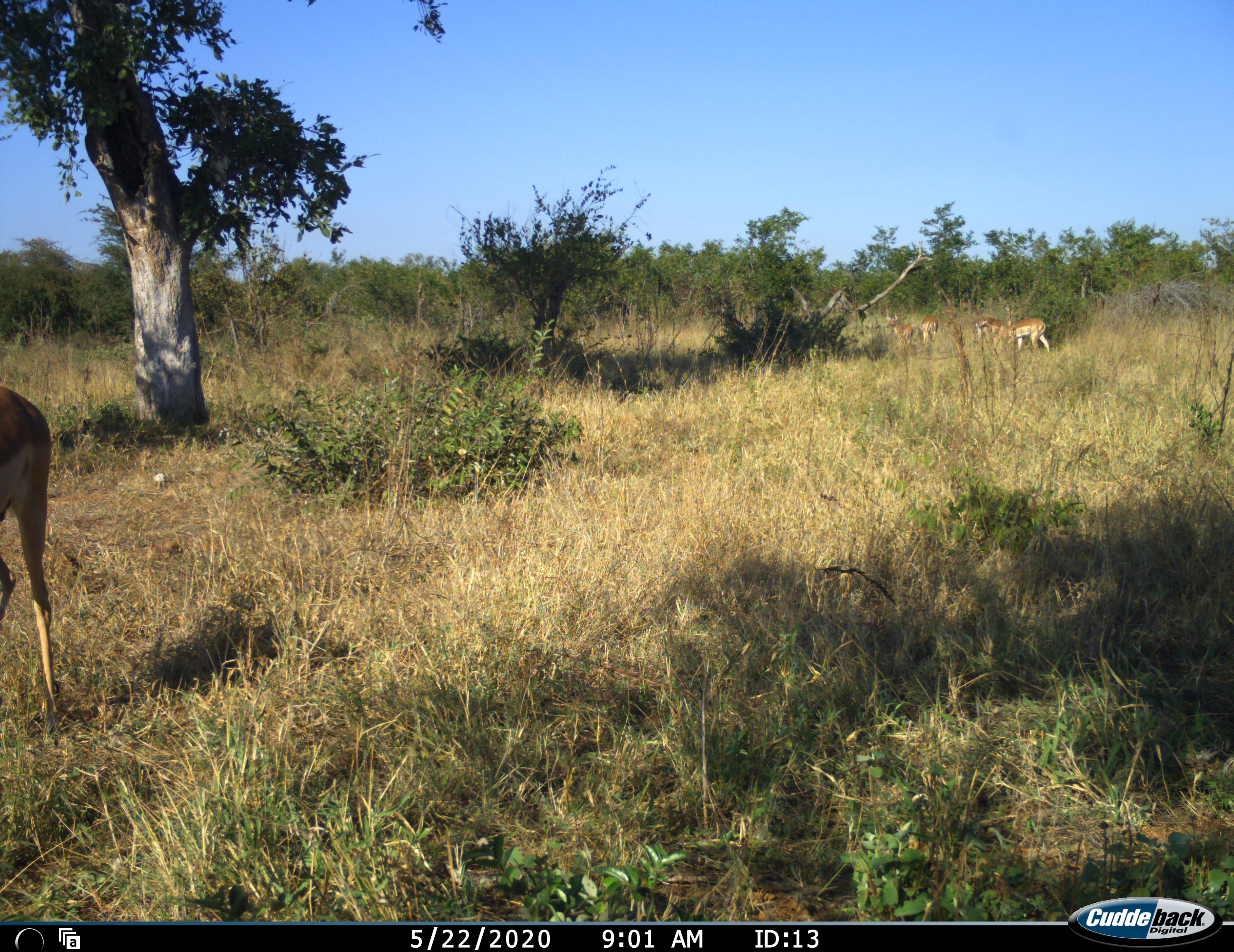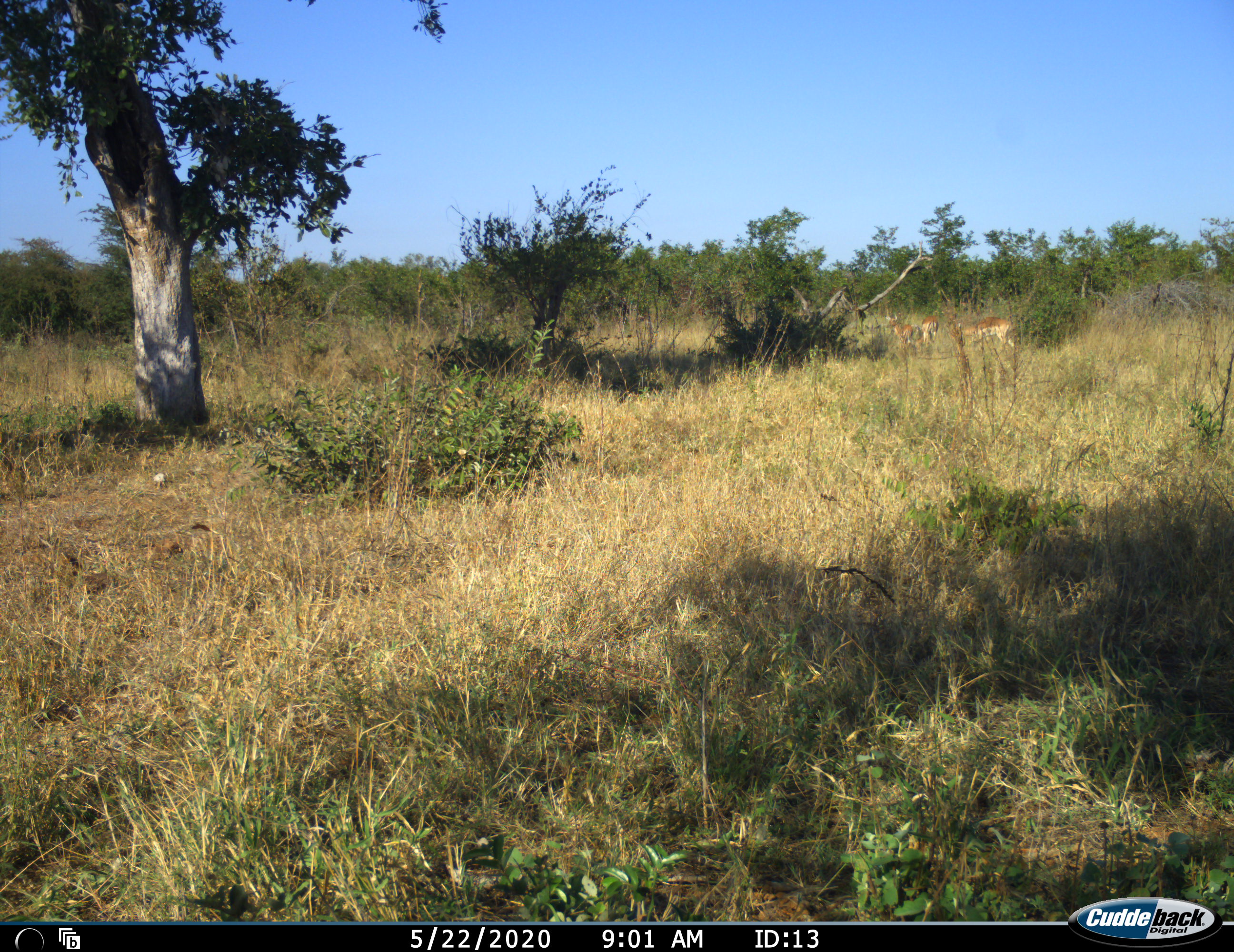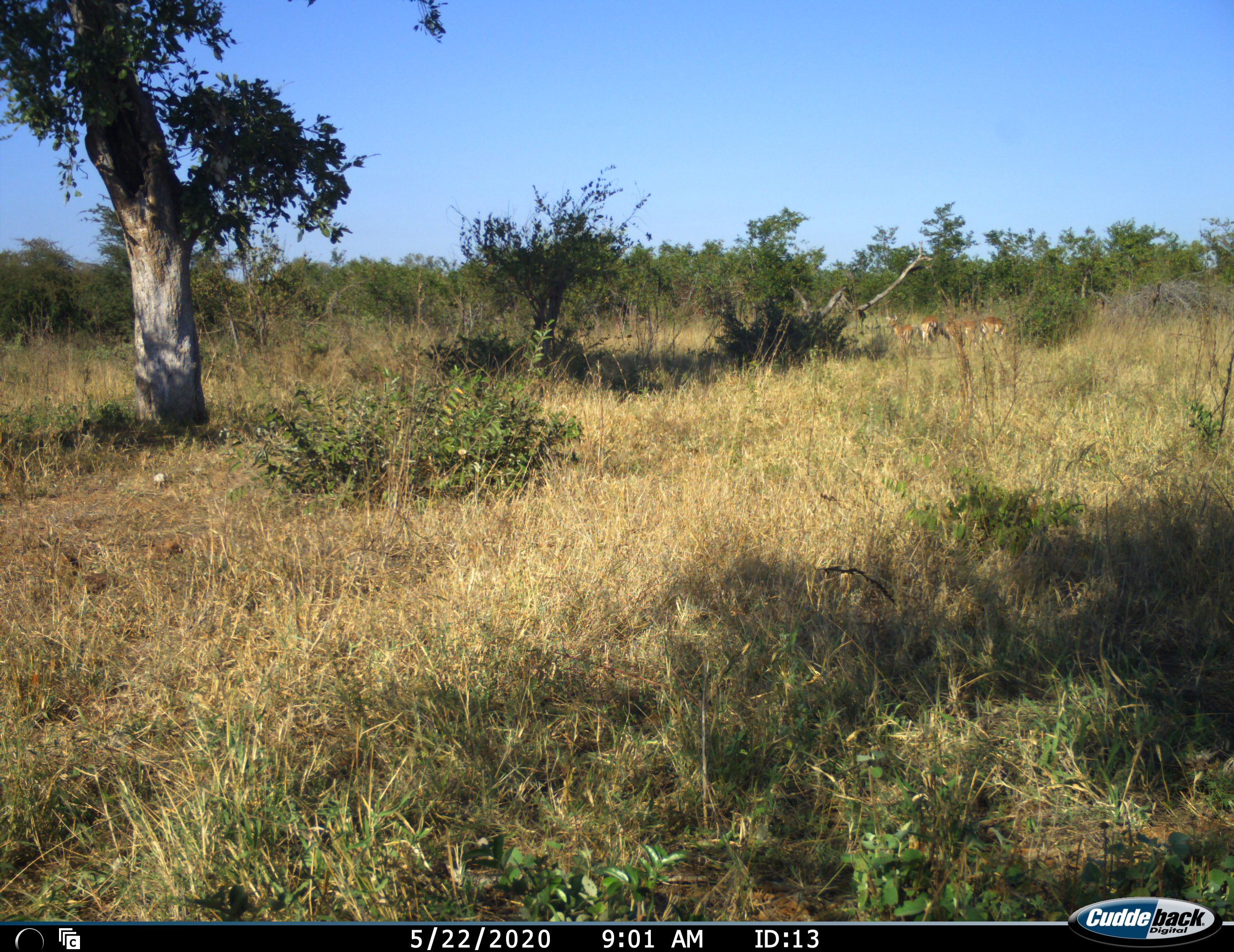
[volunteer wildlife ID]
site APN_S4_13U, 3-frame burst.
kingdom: Animalia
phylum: Chordata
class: Mammalia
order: Artiodactyla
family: Bovidae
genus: Aepyceros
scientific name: Aepyceros melampus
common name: impala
Impala (Aepyceros melampus), count 6. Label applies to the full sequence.